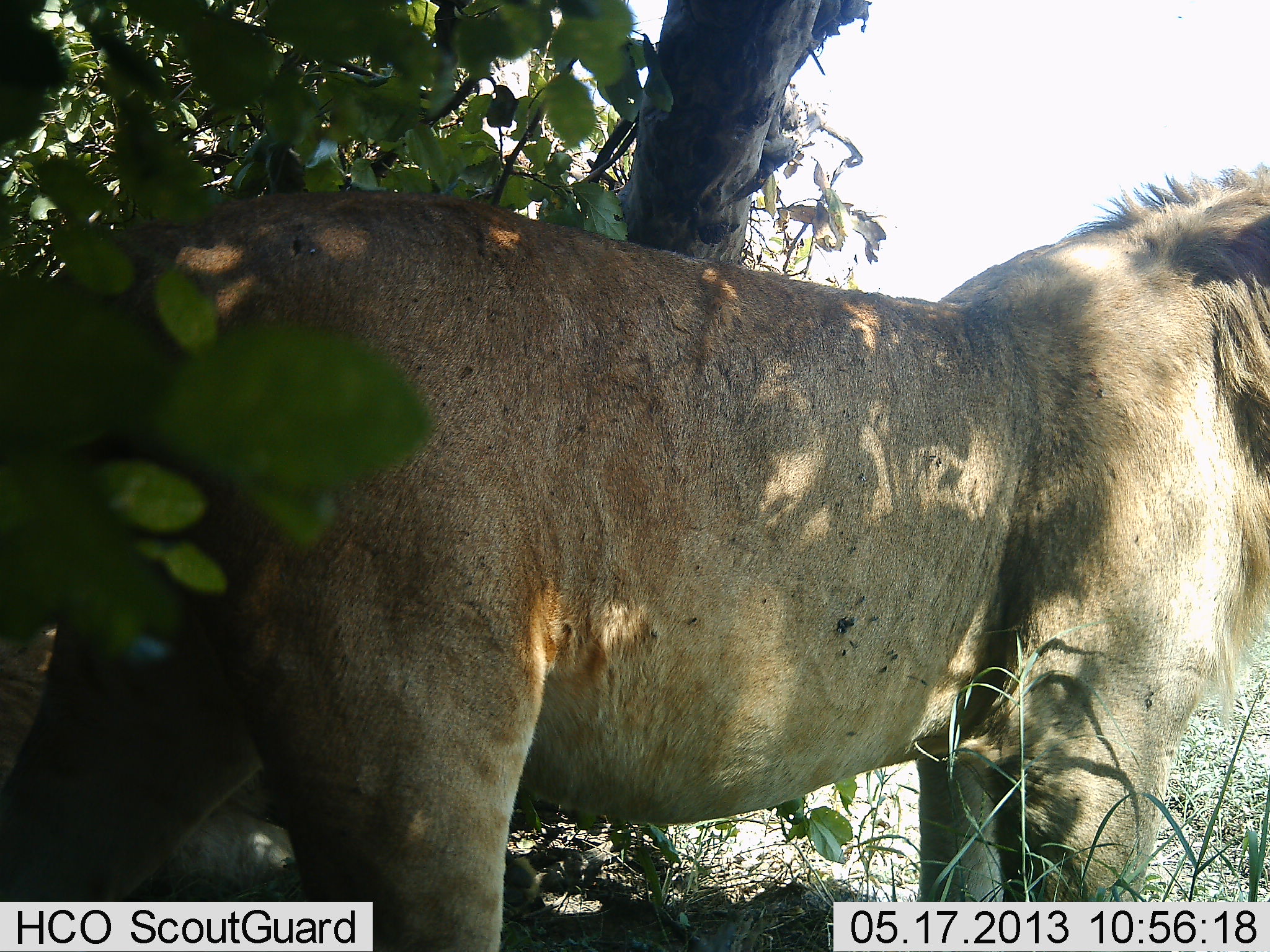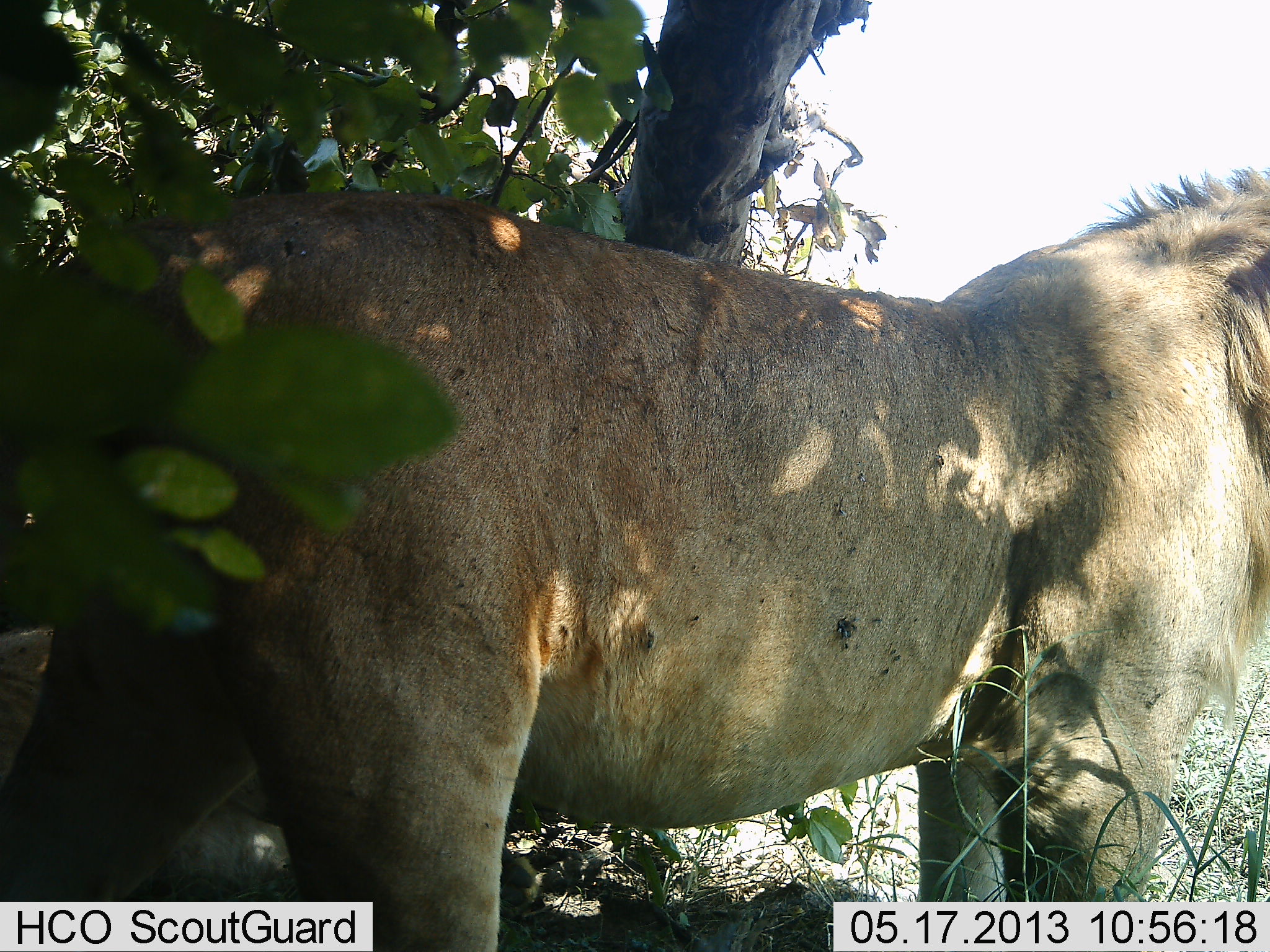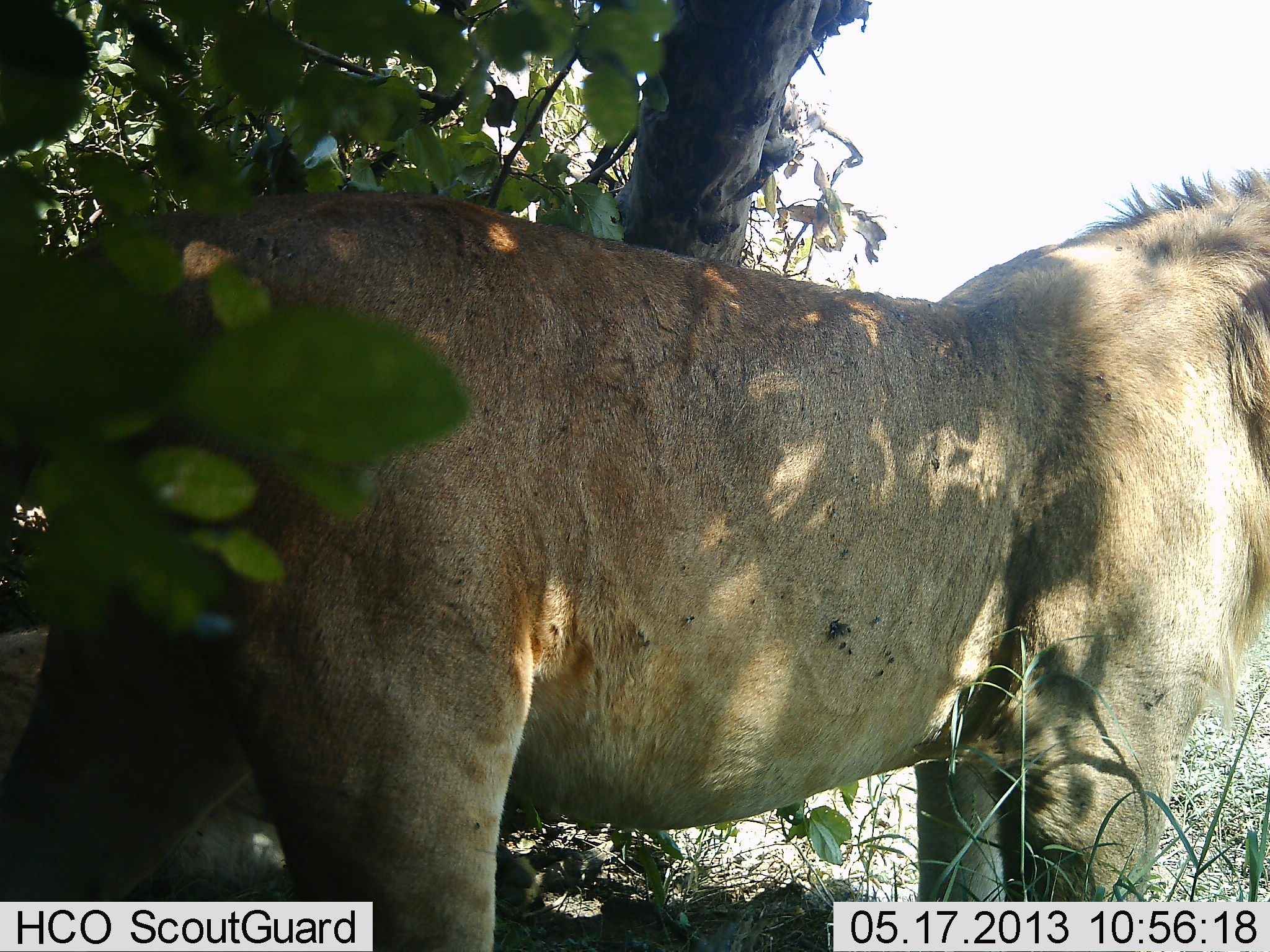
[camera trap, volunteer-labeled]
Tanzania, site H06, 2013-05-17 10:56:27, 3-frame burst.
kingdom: Animalia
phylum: Chordata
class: Mammalia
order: Carnivora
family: Felidae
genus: Panthera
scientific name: Panthera leo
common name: lion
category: lionmale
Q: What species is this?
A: Lionmale (lion) (Panthera leo).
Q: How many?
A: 1.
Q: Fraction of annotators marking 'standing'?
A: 96%.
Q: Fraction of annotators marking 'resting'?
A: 8%.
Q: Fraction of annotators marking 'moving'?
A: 4%.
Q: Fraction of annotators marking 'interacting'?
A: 0%.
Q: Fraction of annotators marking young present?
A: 0%.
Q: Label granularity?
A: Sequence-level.